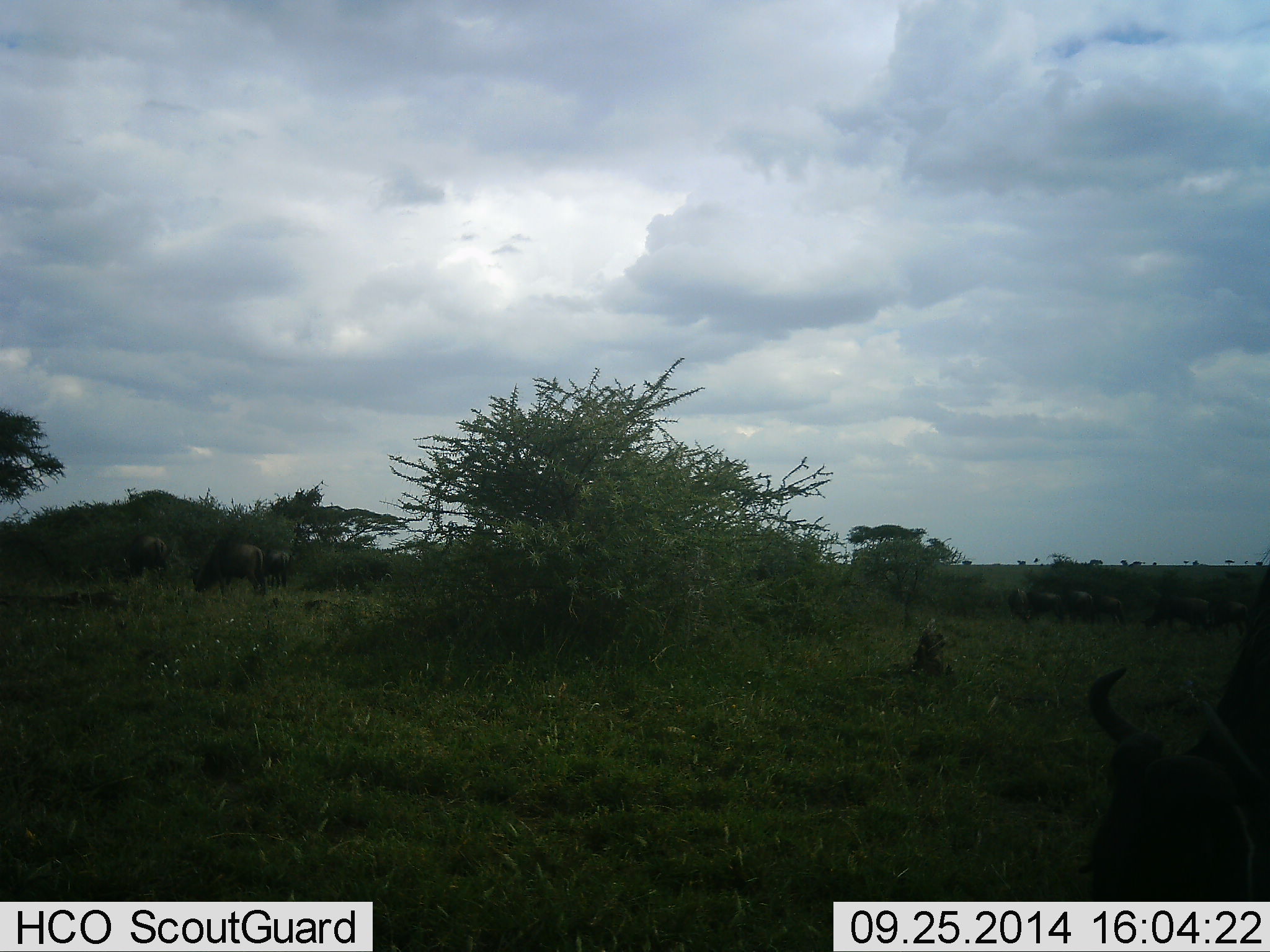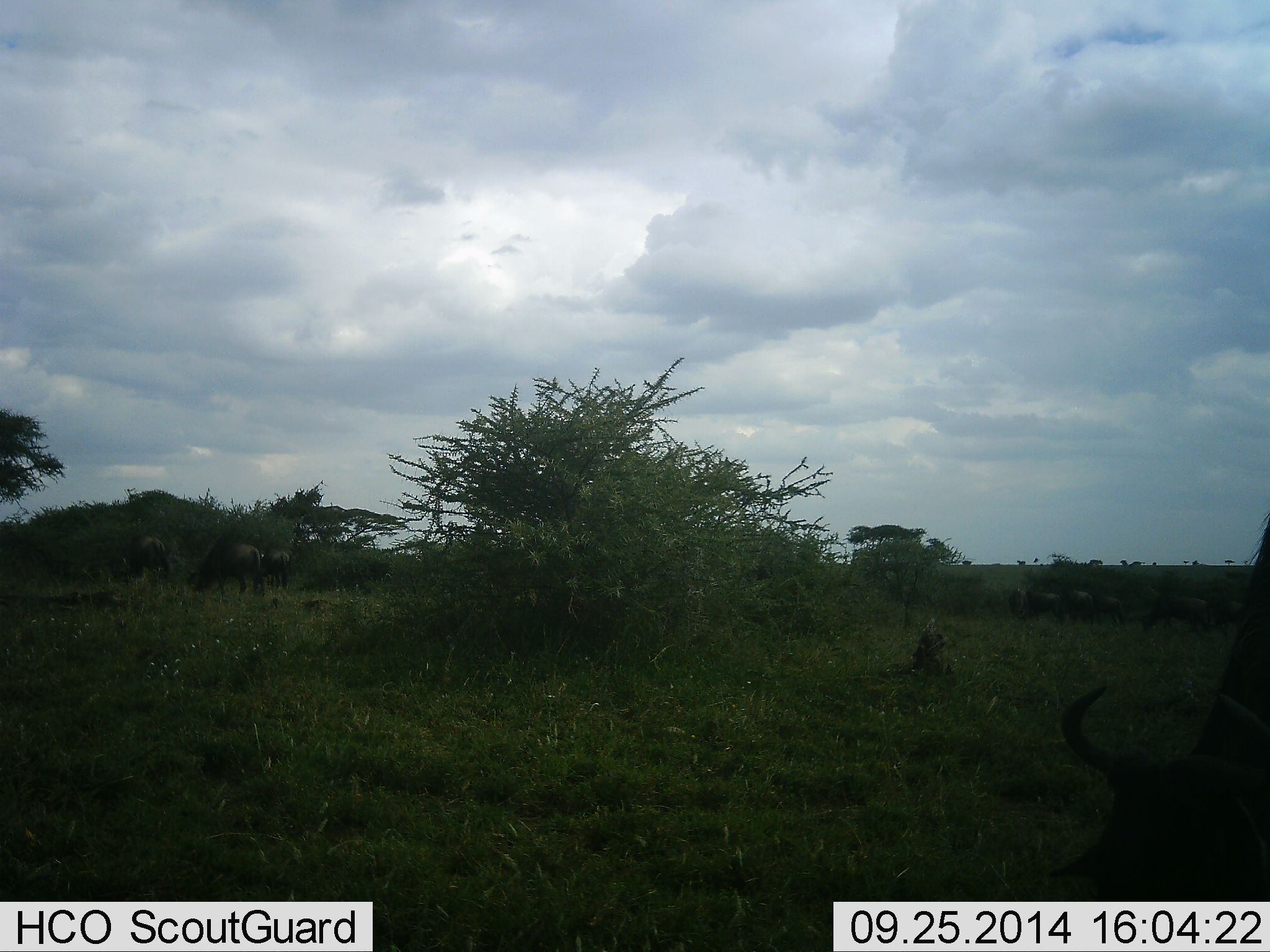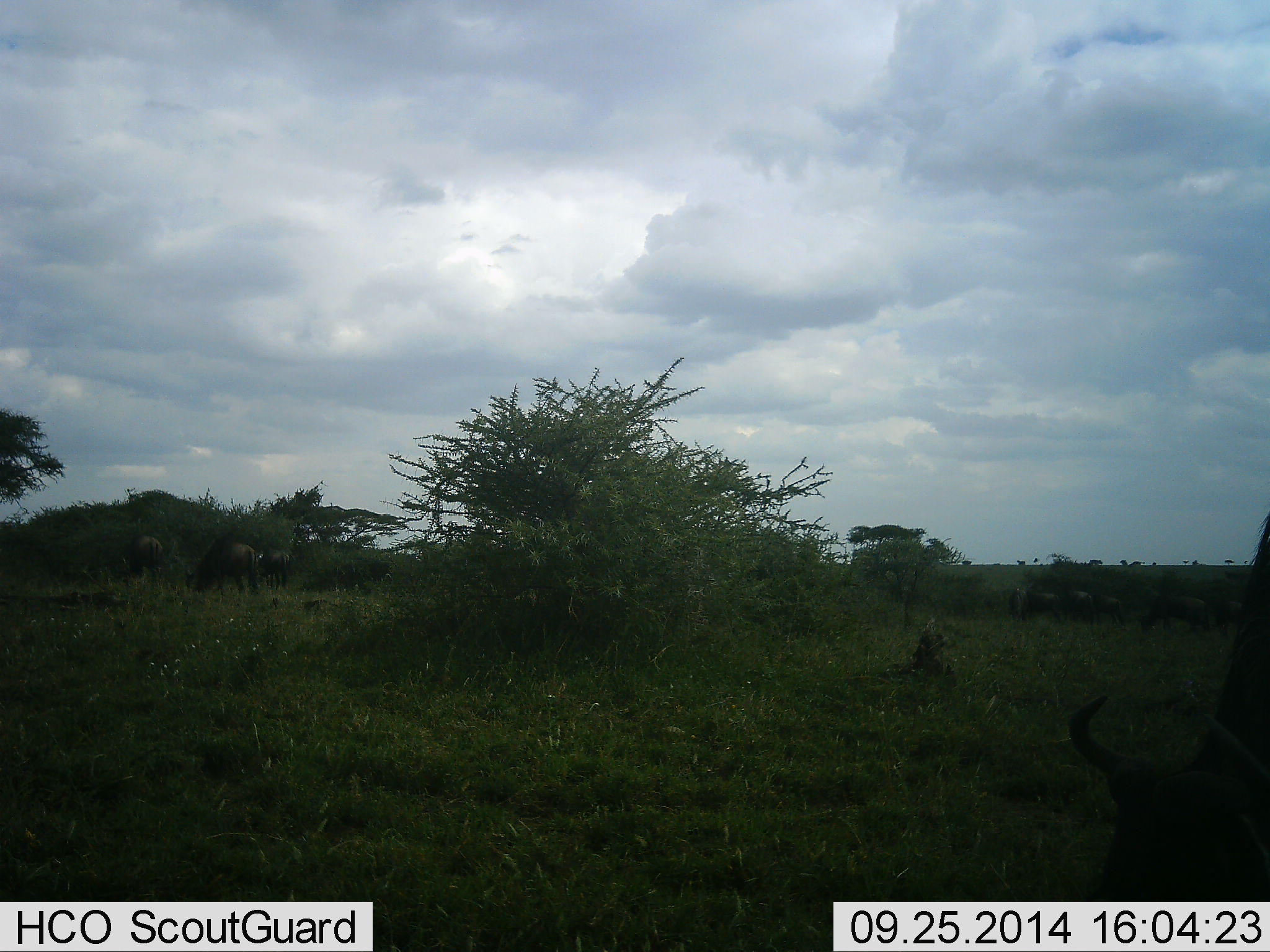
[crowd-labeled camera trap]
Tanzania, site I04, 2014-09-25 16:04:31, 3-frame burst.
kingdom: Animalia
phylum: Chordata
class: Mammalia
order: Artiodactyla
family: Bovidae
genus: Connochaetes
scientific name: Connochaetes taurinus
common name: blue wildebeest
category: wildebeest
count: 9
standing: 20%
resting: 0%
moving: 0%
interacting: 0%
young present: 0%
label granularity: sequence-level